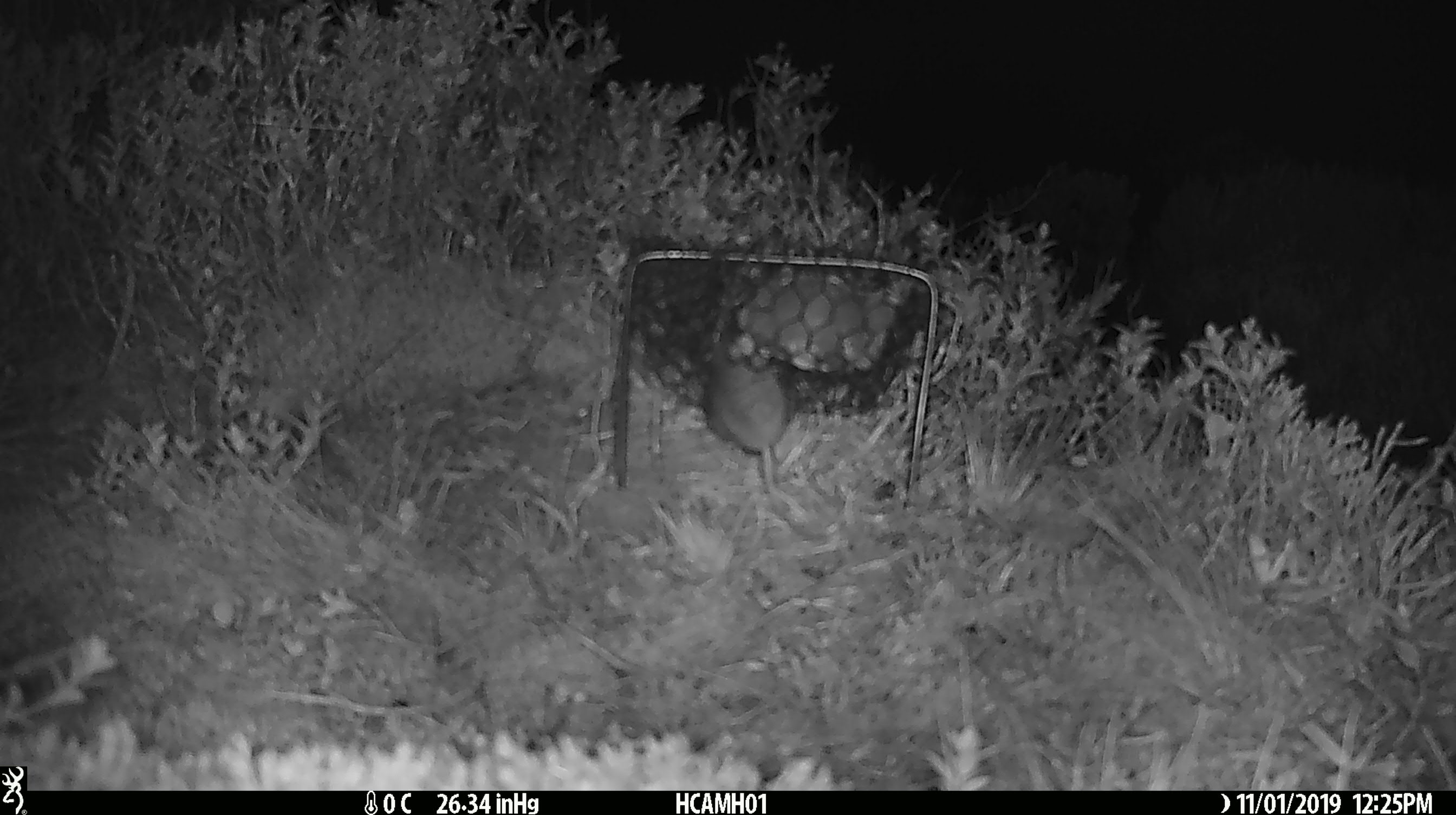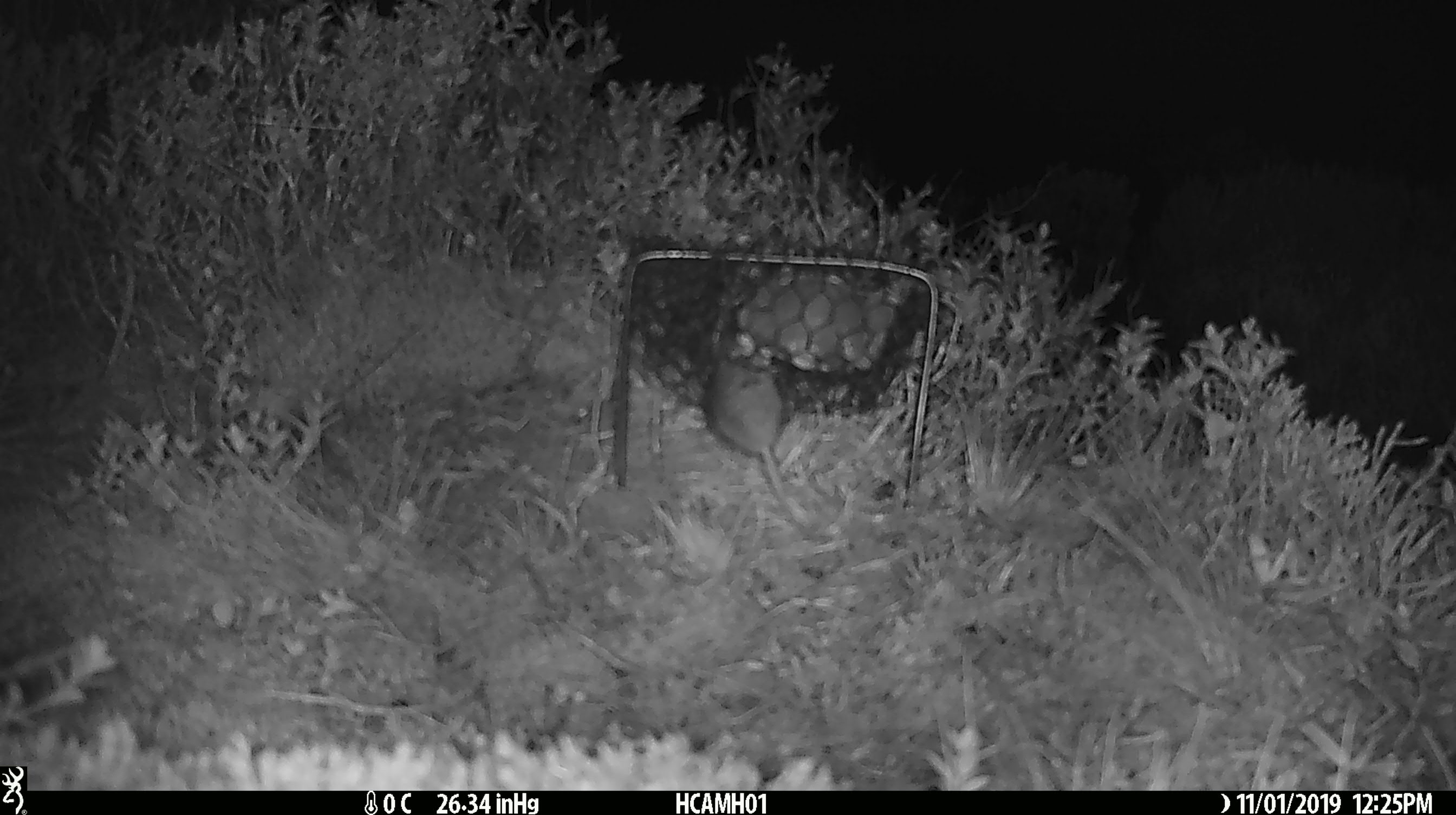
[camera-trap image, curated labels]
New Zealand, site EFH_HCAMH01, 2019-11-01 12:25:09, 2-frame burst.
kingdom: Animalia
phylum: Chordata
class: Mammalia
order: Rodentia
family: Muridae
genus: Mus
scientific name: Mus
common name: mouse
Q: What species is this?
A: Mouse (Mus).